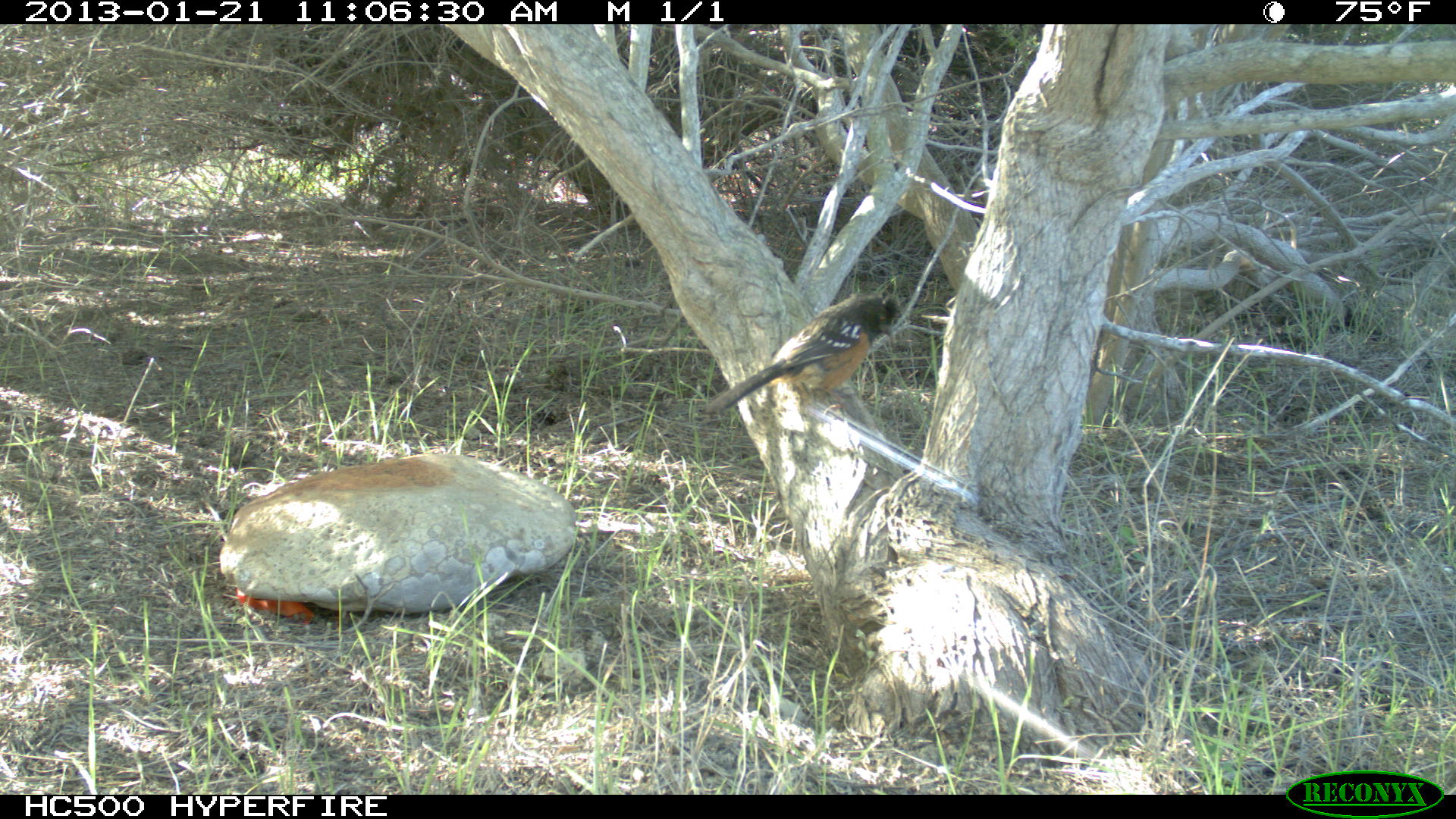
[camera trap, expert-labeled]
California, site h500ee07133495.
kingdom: Animalia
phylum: Chordata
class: Aves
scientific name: Aves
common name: bird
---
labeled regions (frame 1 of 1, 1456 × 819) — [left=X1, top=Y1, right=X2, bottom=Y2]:
bird: [left=703, top=293, right=895, bottom=416]